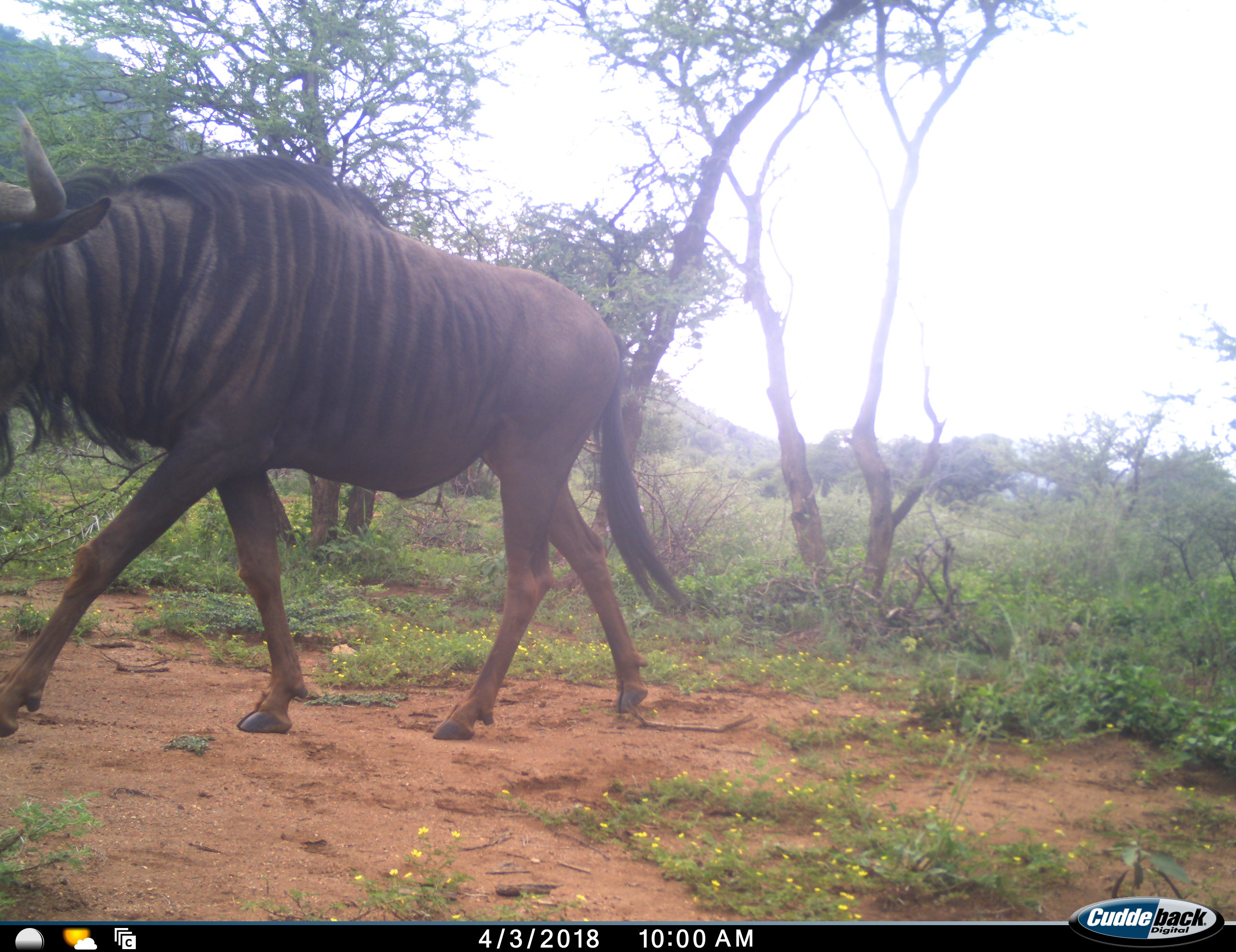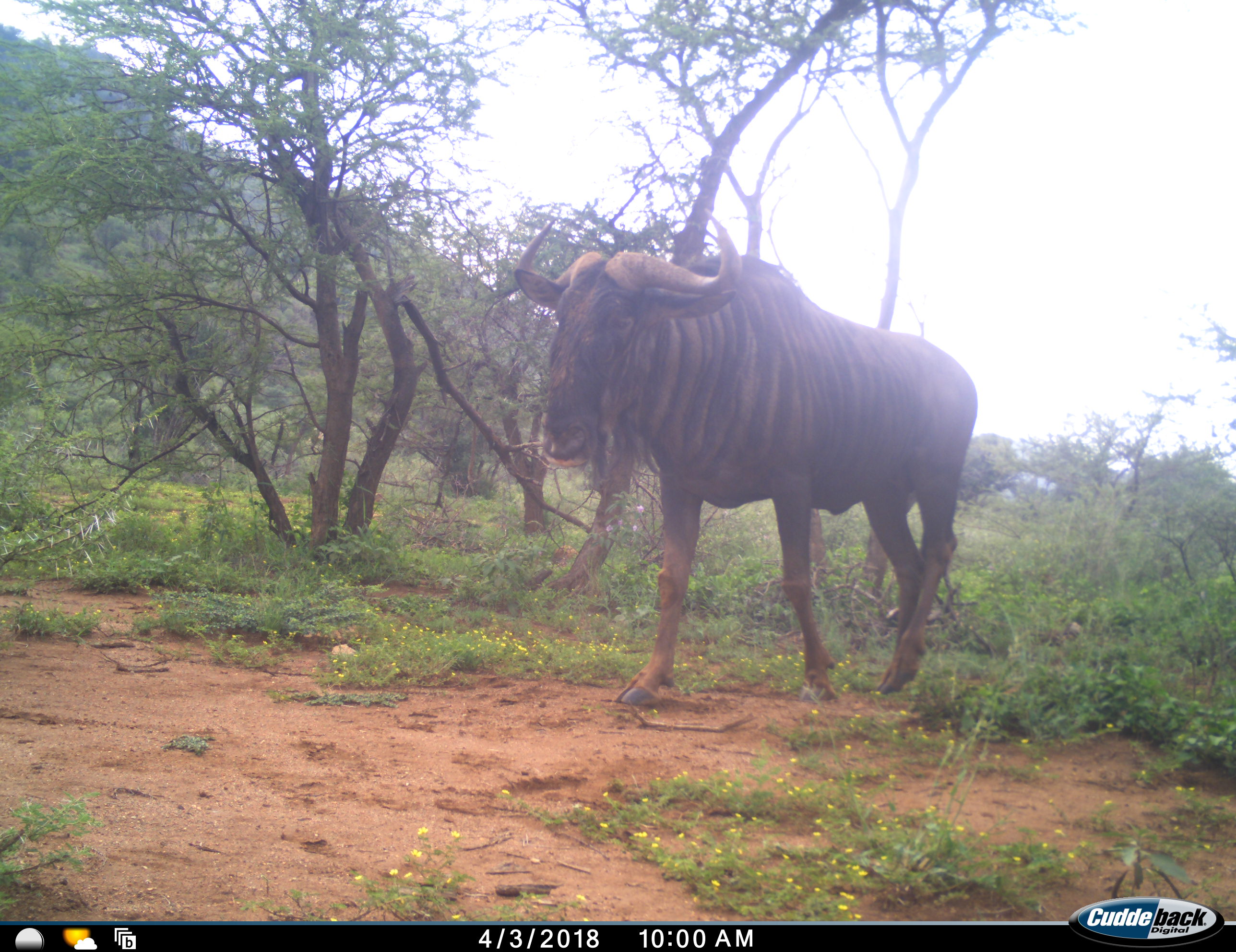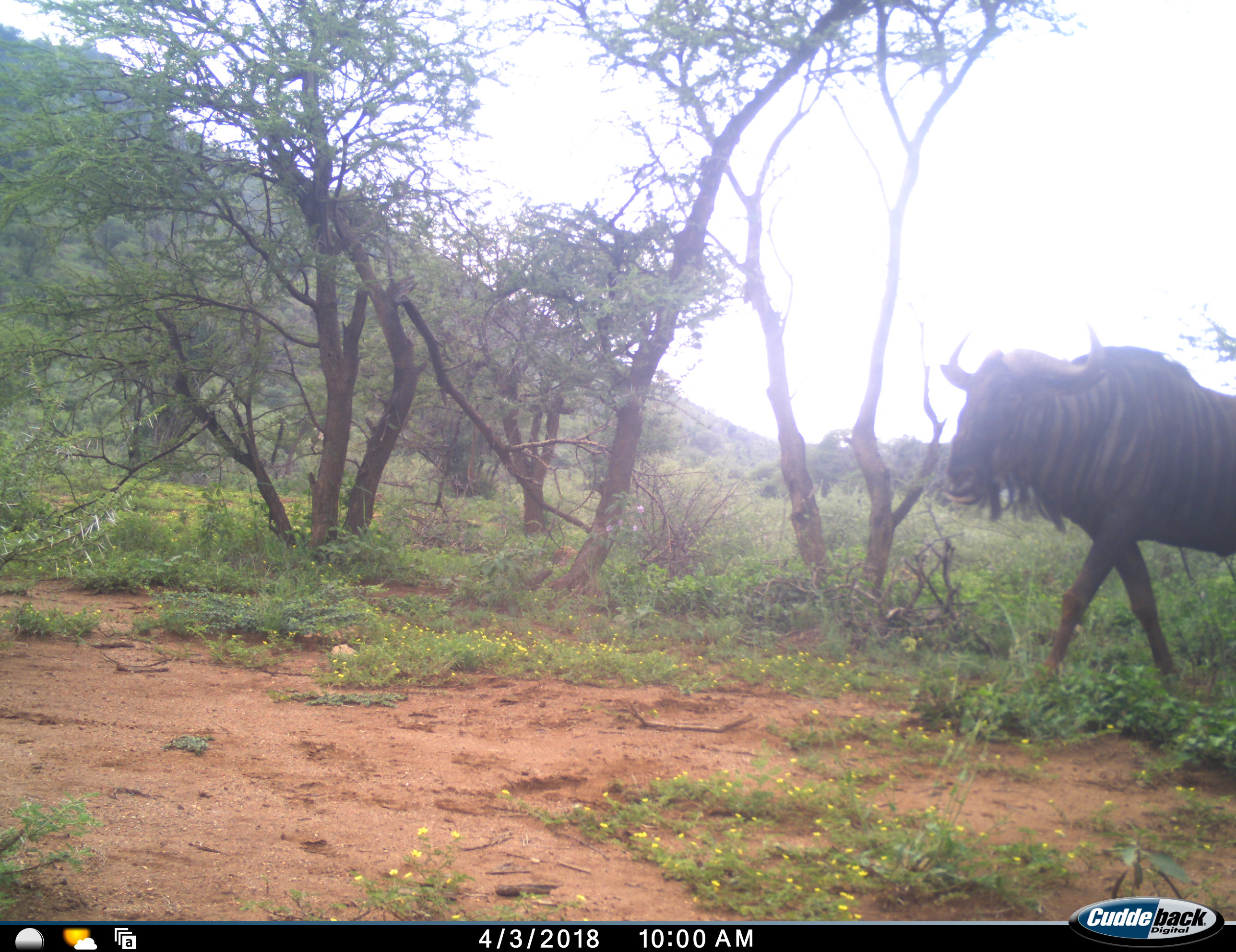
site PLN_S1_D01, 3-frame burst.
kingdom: Animalia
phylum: Chordata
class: Mammalia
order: Artiodactyla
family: Bovidae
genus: Connochaetes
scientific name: Connochaetes taurinus taurinus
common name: blue wildebeest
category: wildebeestblue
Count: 1.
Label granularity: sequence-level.